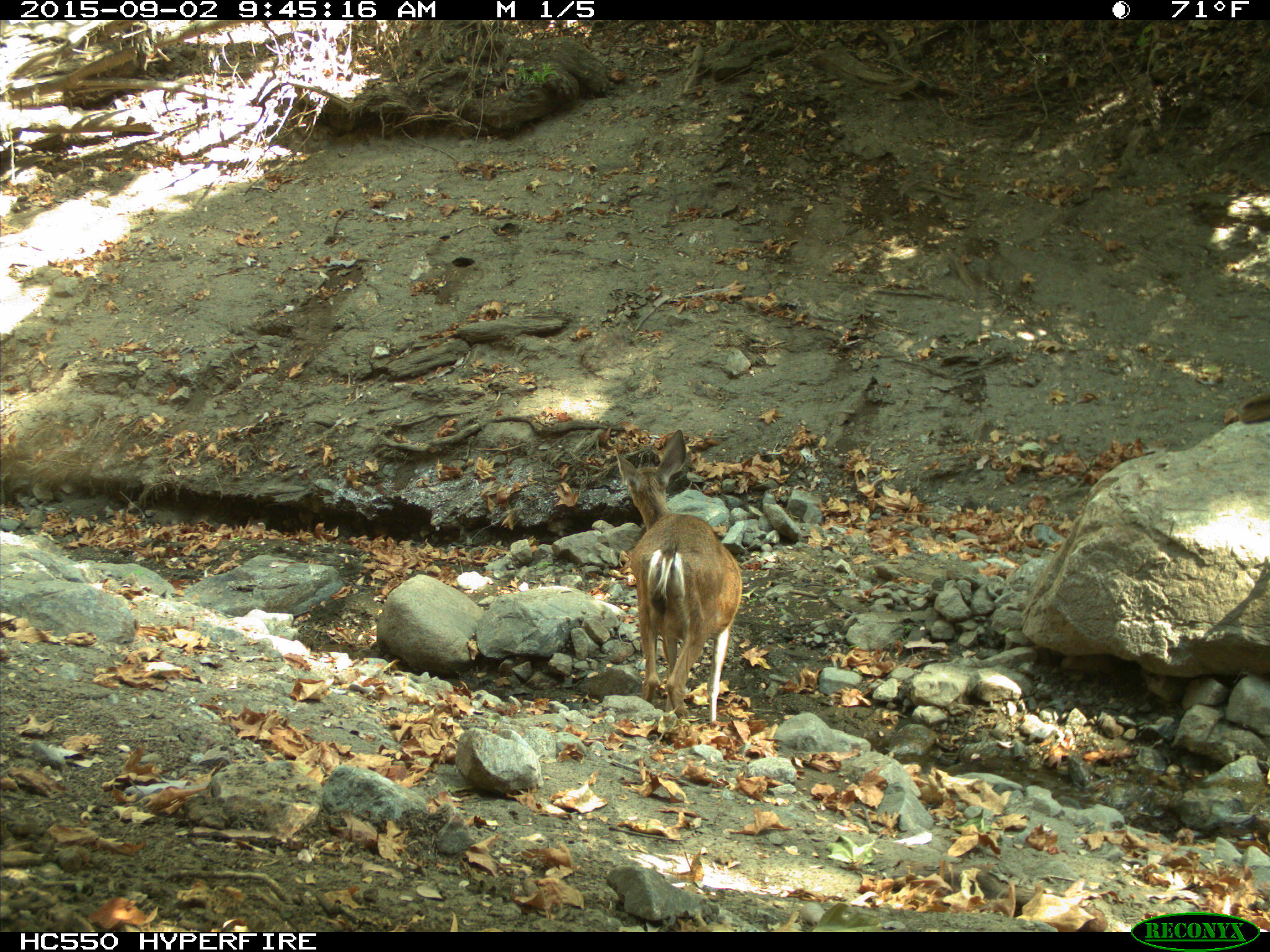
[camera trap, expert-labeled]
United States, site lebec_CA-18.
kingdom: Animalia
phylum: Chordata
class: Mammalia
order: Artiodactyla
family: Cervidae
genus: Odocoileus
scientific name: Odocoileus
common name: deer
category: unidentified deer